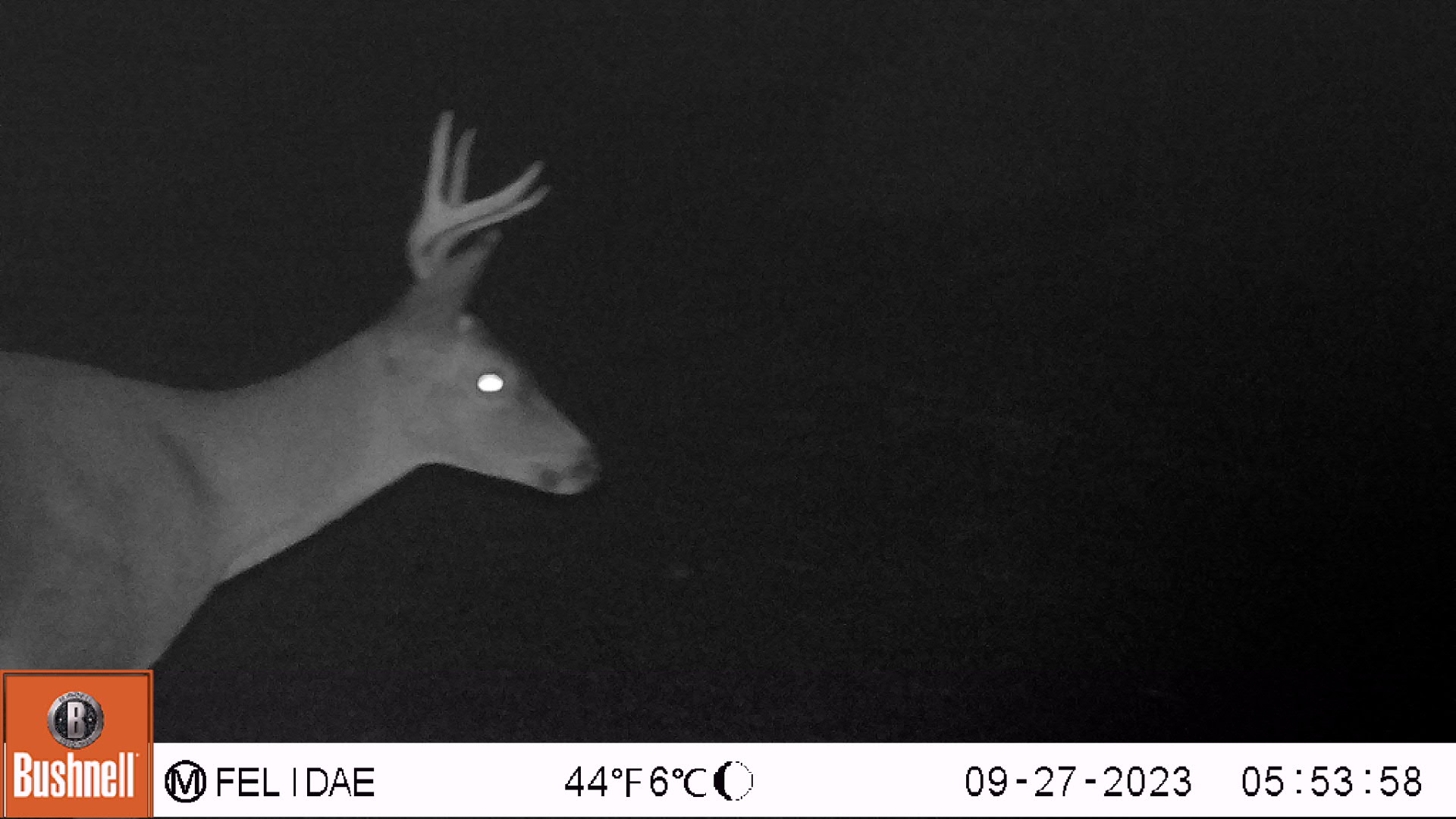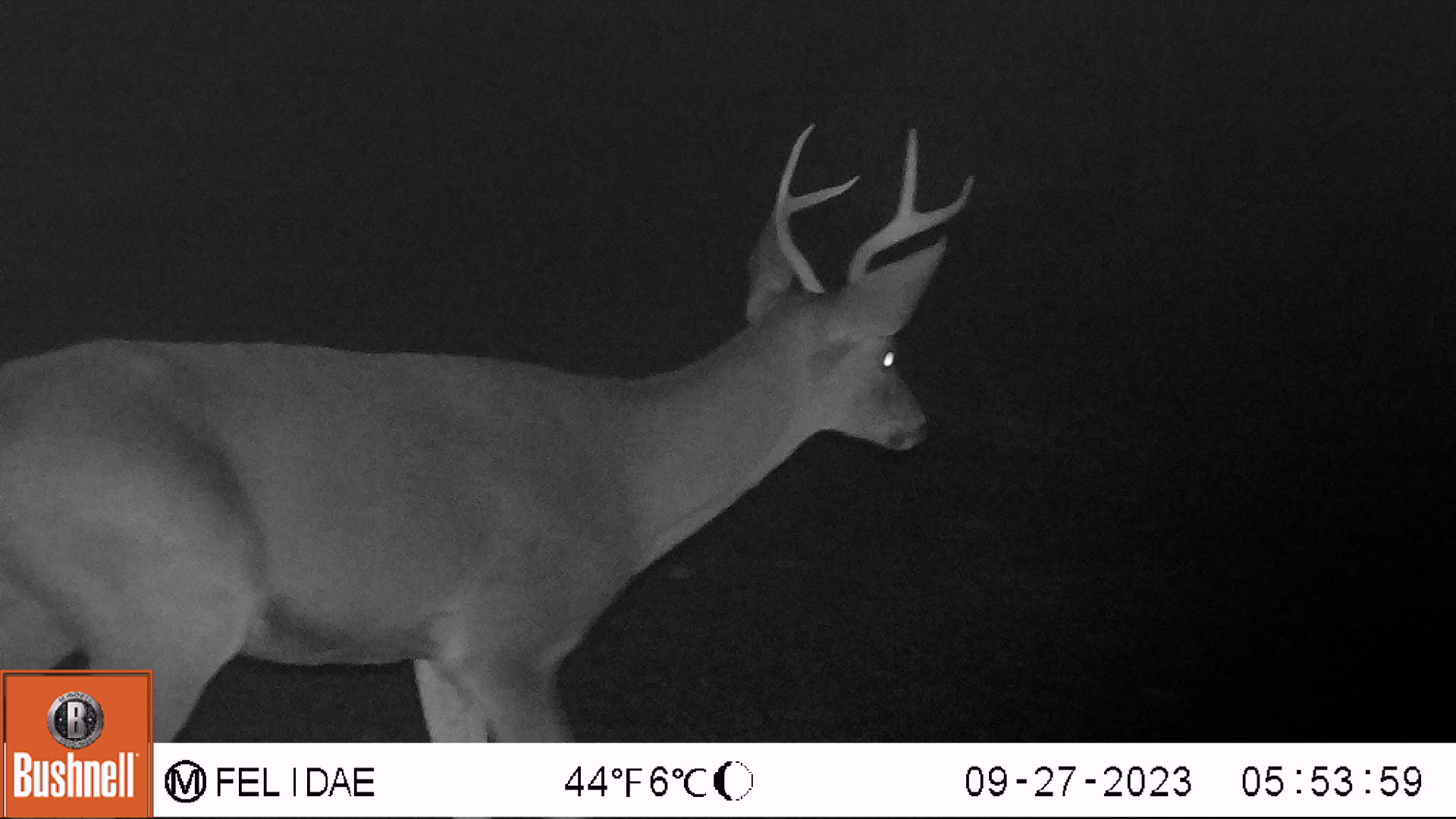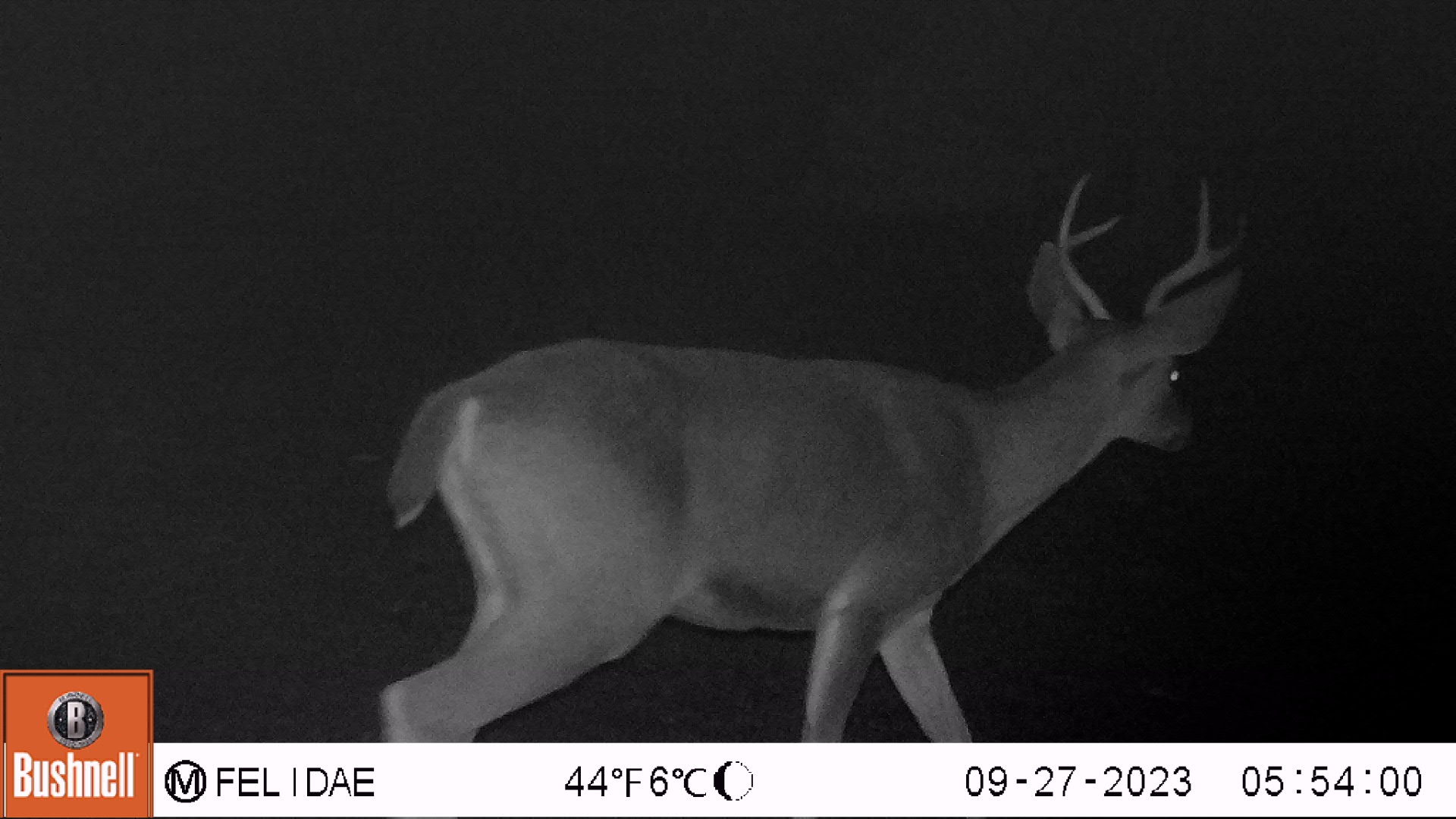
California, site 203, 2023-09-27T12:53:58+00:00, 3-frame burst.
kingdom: Animalia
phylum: Chordata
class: Mammalia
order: Artiodactyla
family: Cervidae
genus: Odocoileus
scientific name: Odocoileus hemionus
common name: mule deer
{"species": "mule deer (Odocoileus hemionus)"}